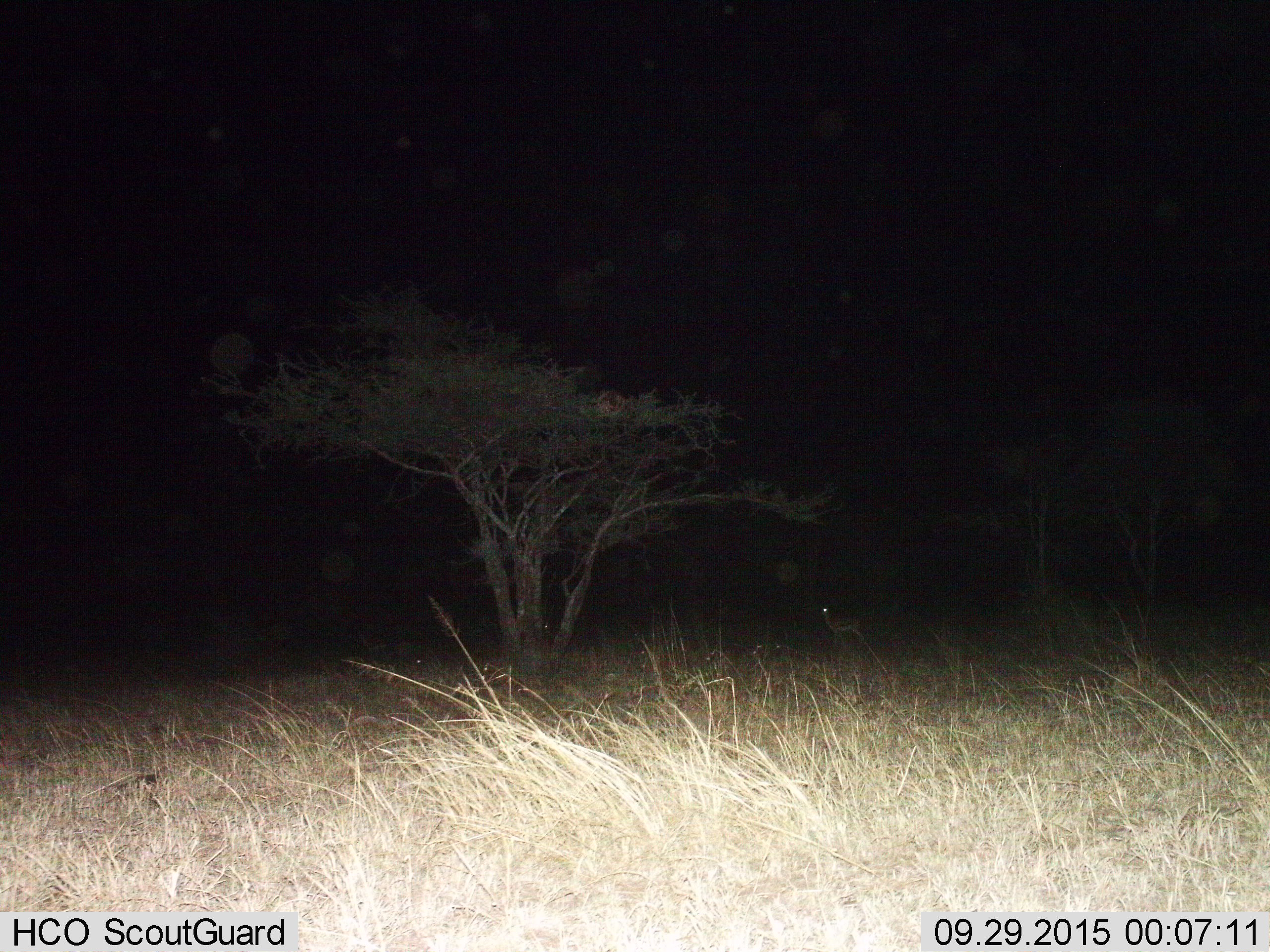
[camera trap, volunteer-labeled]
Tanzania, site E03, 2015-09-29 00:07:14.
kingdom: Animalia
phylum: Chordata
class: Mammalia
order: Artiodactyla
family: Bovidae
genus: Eudorcas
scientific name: Eudorcas thomsonii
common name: thomson's gazelle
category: gazellethomsons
Gazellethomsons (thomson's gazelle) (Eudorcas thomsonii), count 2. Behavior (volunteer vote fractions): standing 93%, resting 14%, moving 7%, interacting 0%. Young present (vote fraction): 7%. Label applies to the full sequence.